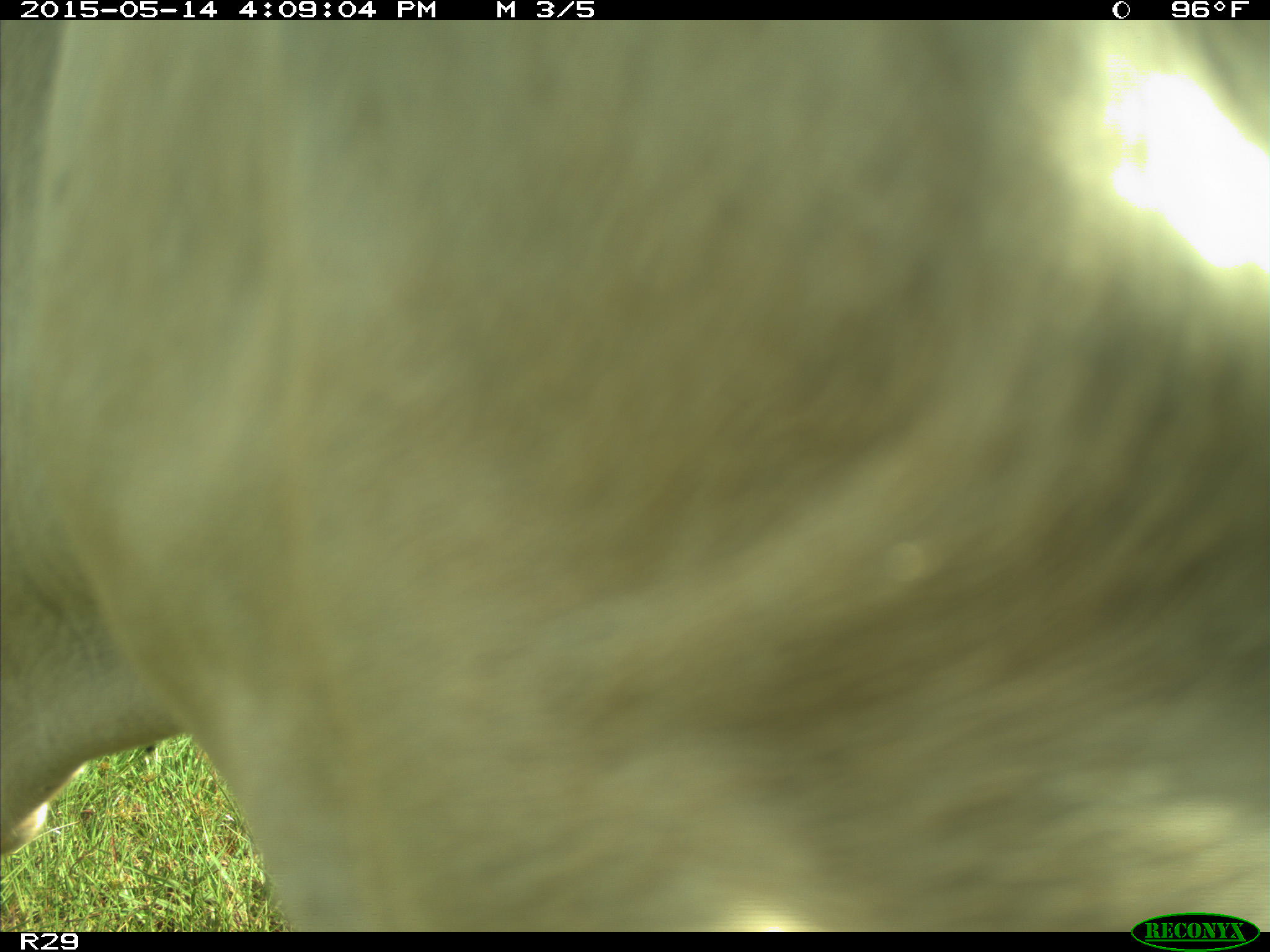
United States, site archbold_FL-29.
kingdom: Animalia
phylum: Chordata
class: Mammalia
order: Artiodactyla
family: Bovidae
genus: Bos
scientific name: Bos taurus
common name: domestic cow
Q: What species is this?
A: Bos taurus (domestic cow).